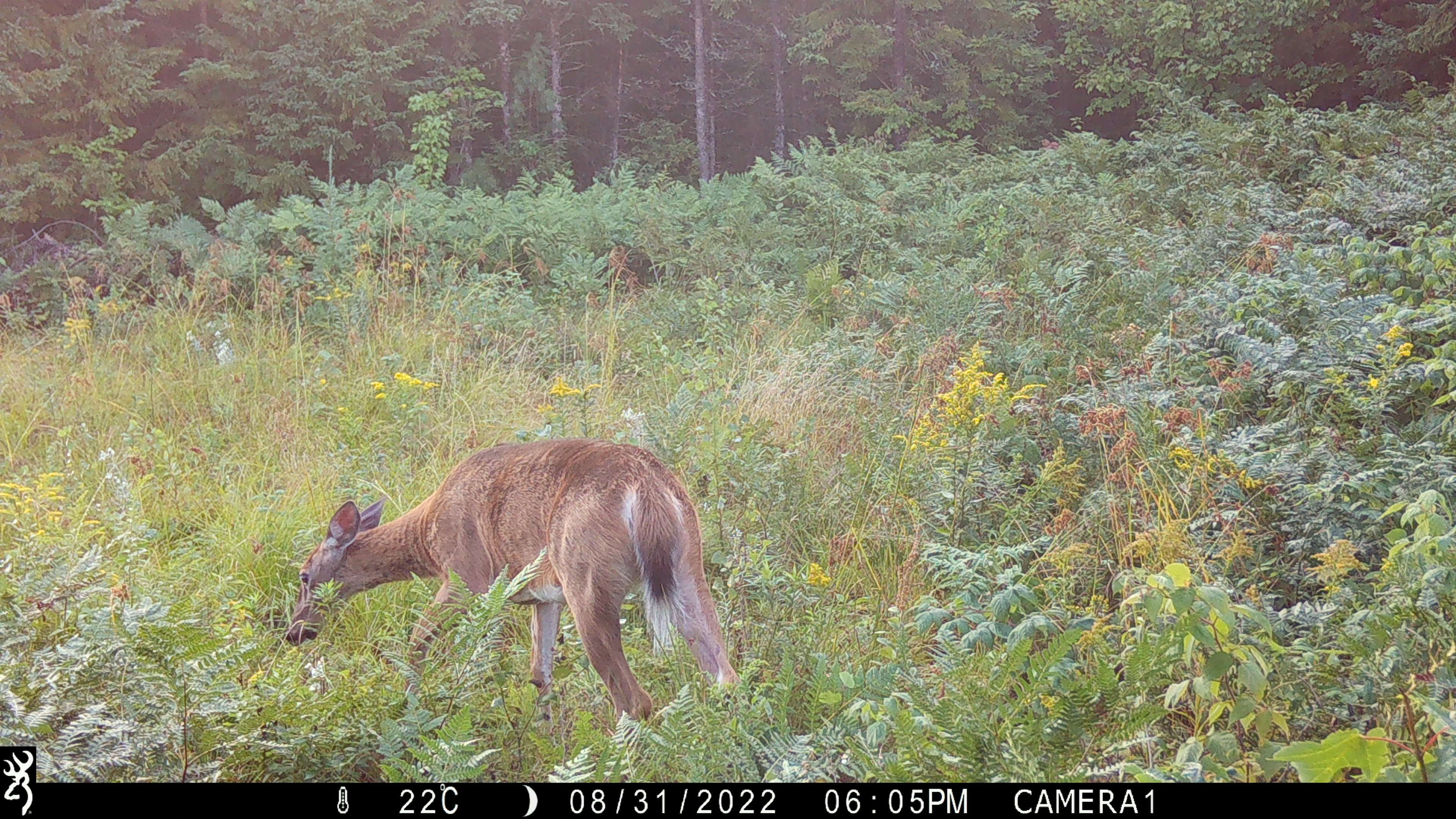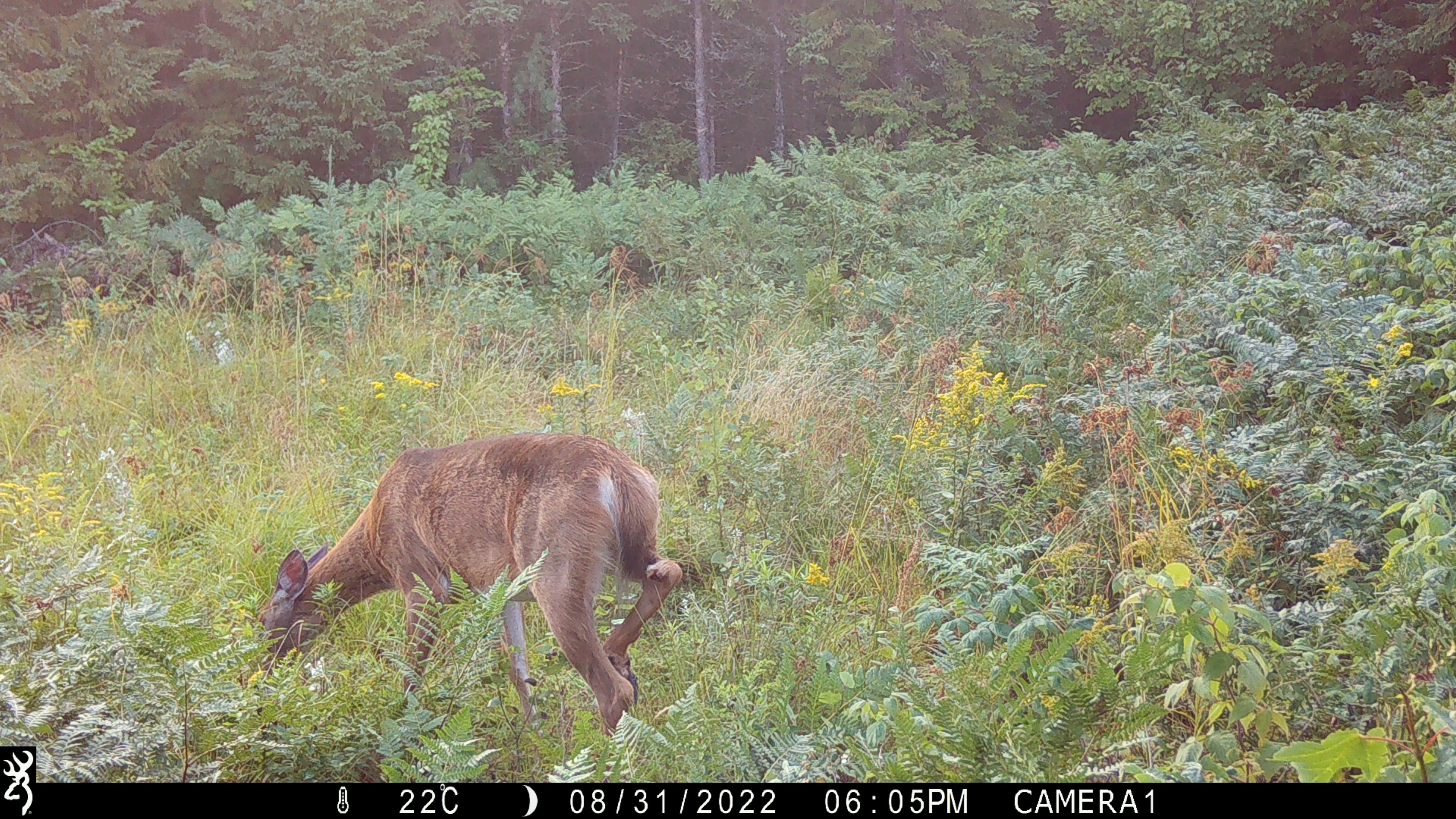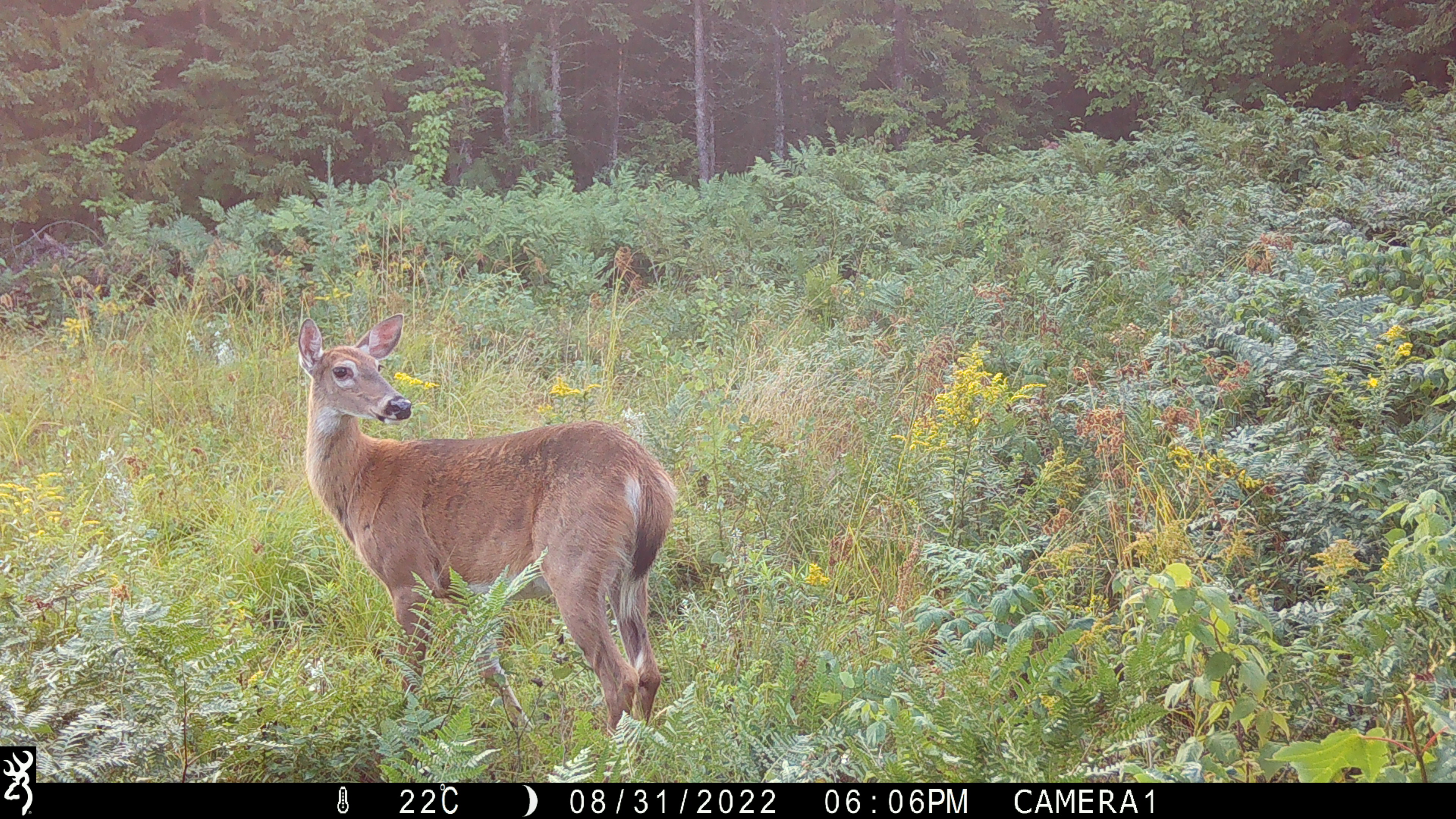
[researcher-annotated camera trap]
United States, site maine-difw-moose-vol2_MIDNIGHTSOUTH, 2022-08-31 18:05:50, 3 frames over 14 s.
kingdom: Animalia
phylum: Chordata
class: Mammalia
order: Artiodactyla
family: Cervidae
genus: Odocoileus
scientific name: Odocoileus virginianus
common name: white-tailed deer